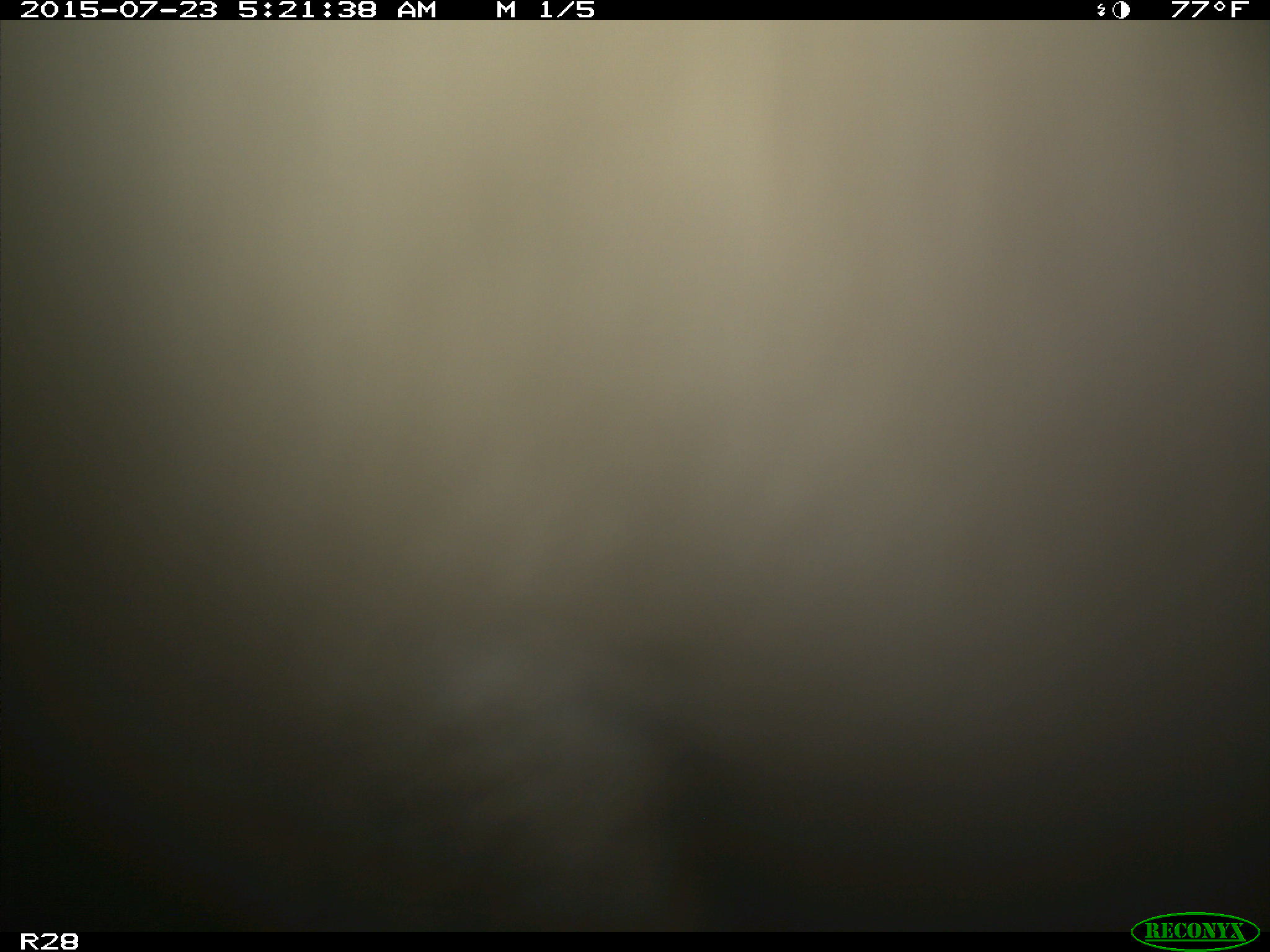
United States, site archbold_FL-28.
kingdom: Animalia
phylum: Chordata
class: Mammalia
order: Artiodactyla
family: Bovidae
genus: Bos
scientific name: Bos taurus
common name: domestic cow